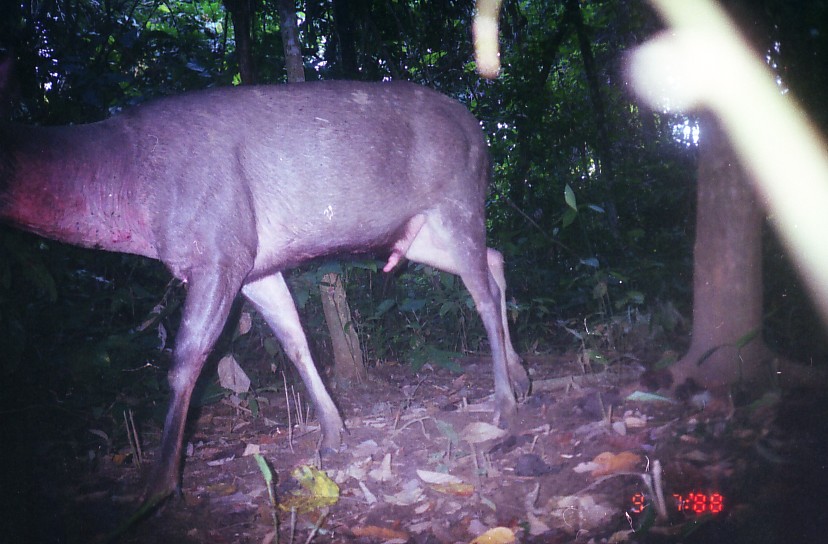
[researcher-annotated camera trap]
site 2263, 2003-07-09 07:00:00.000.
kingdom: Animalia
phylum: Chordata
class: Mammalia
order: Artiodactyla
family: Cervidae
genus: Rusa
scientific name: Rusa unicolor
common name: sambar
Rusa unicolor (sambar), count 1.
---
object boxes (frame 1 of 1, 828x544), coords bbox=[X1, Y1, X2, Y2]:
rusa unicolor: bbox=[0, 47, 530, 514]